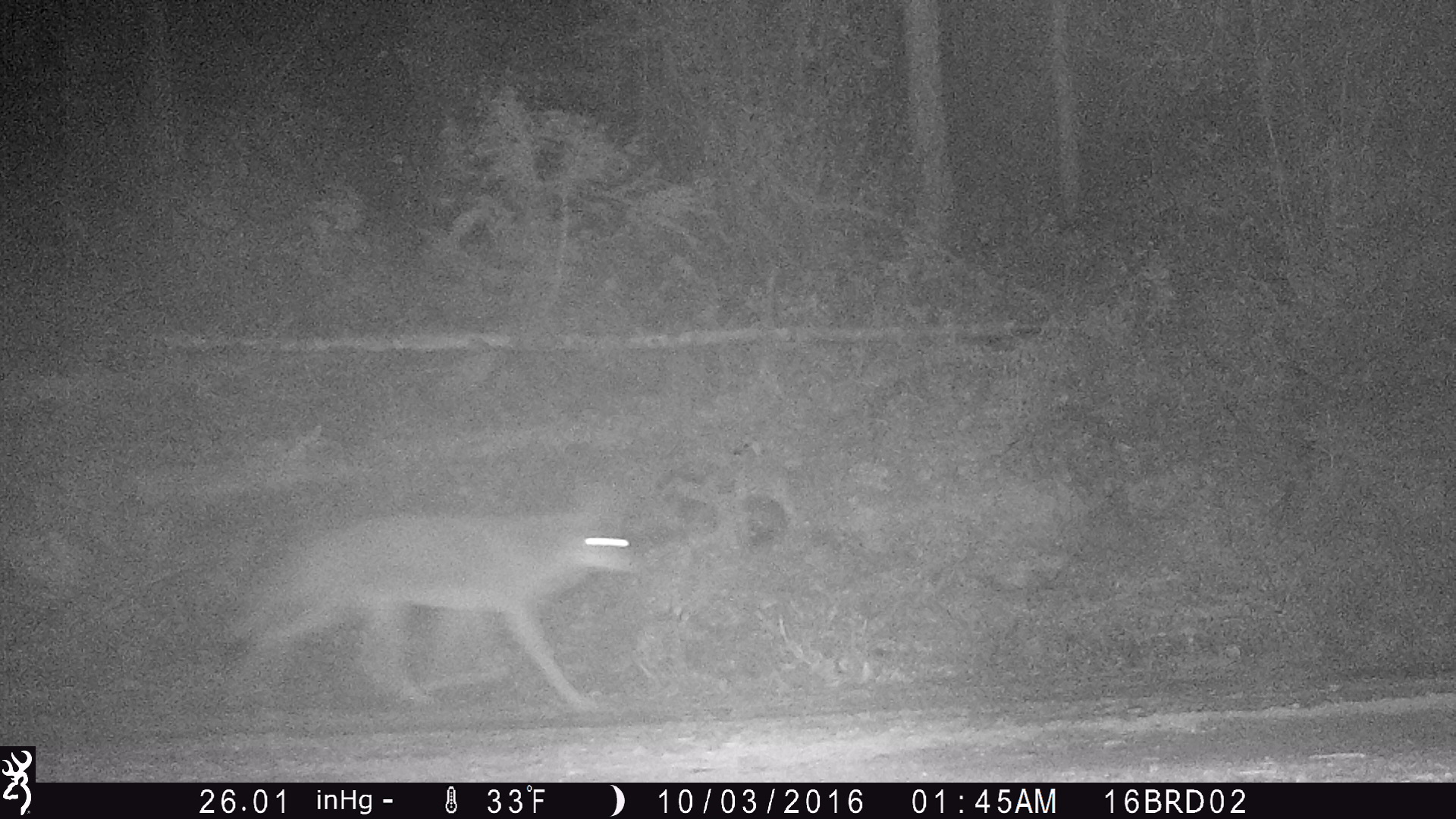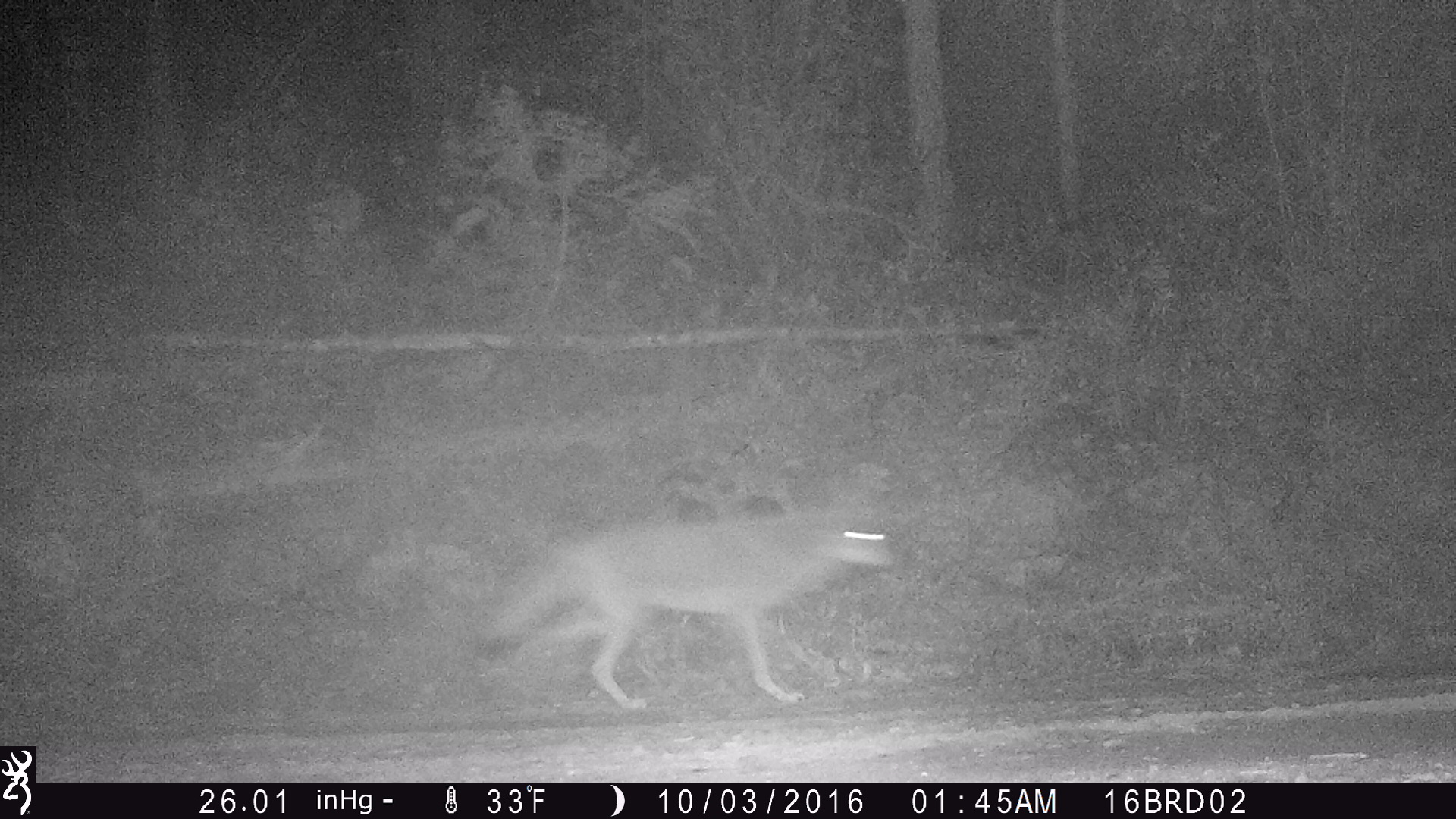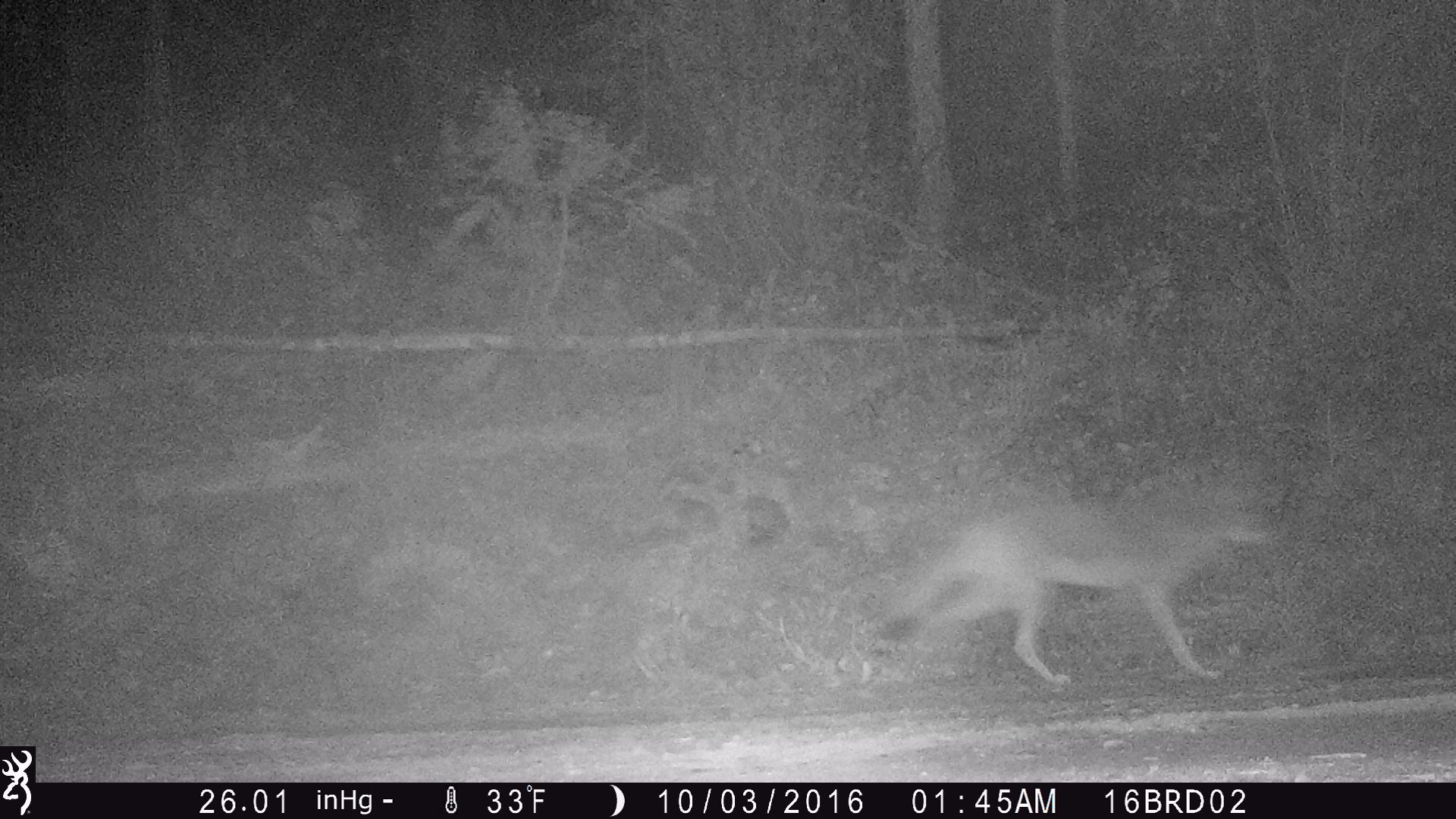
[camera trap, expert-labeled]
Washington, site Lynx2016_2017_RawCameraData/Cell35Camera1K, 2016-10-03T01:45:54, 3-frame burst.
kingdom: Animalia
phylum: Chordata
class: Mammalia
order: Carnivora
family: Canidae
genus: Canis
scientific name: Canis latrans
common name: coyote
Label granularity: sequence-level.